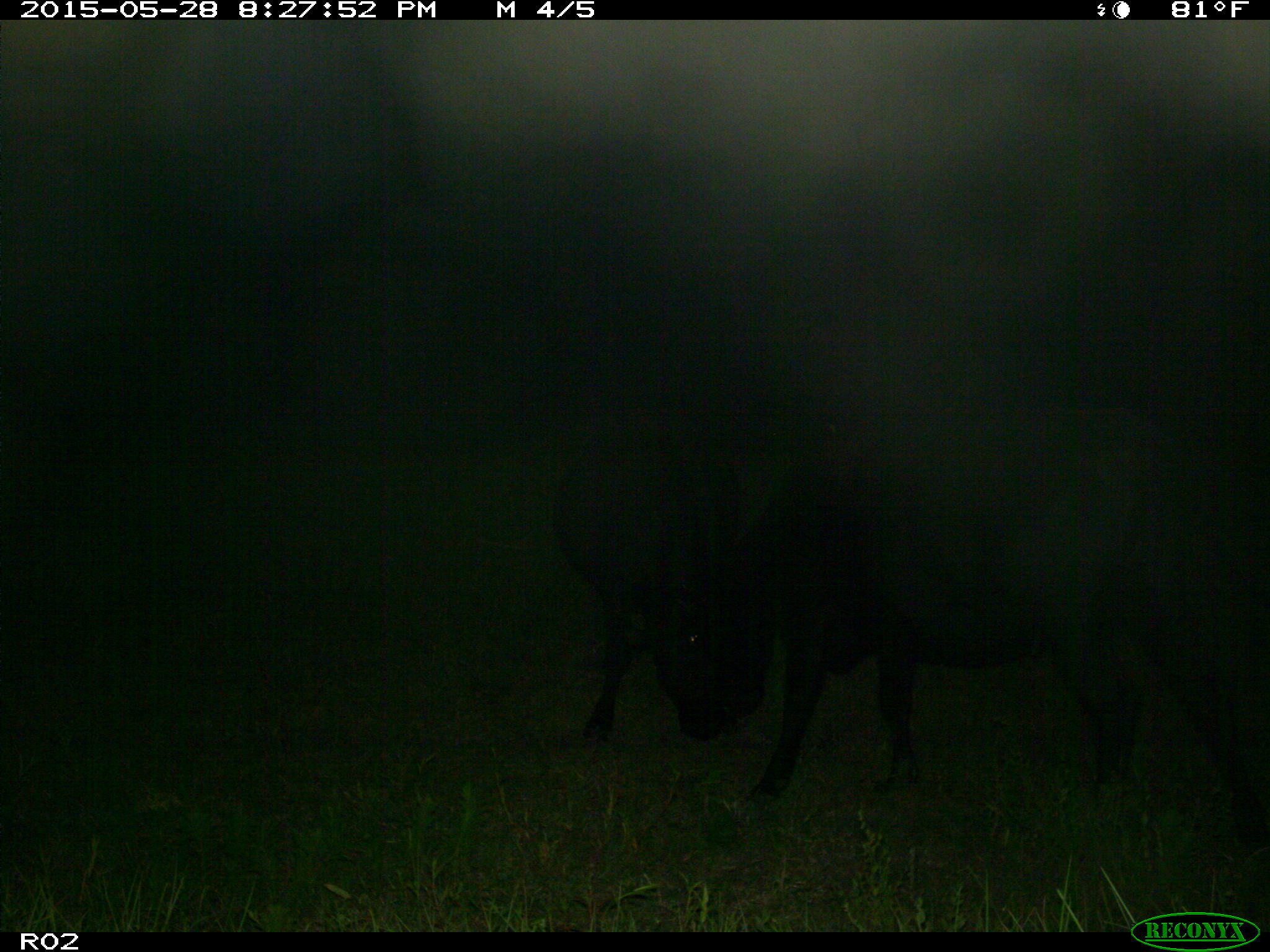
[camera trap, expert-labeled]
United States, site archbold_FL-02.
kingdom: Animalia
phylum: Chordata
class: Mammalia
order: Artiodactyla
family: Bovidae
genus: Bos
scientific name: Bos taurus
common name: domestic cow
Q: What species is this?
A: Bos taurus (domestic cow).